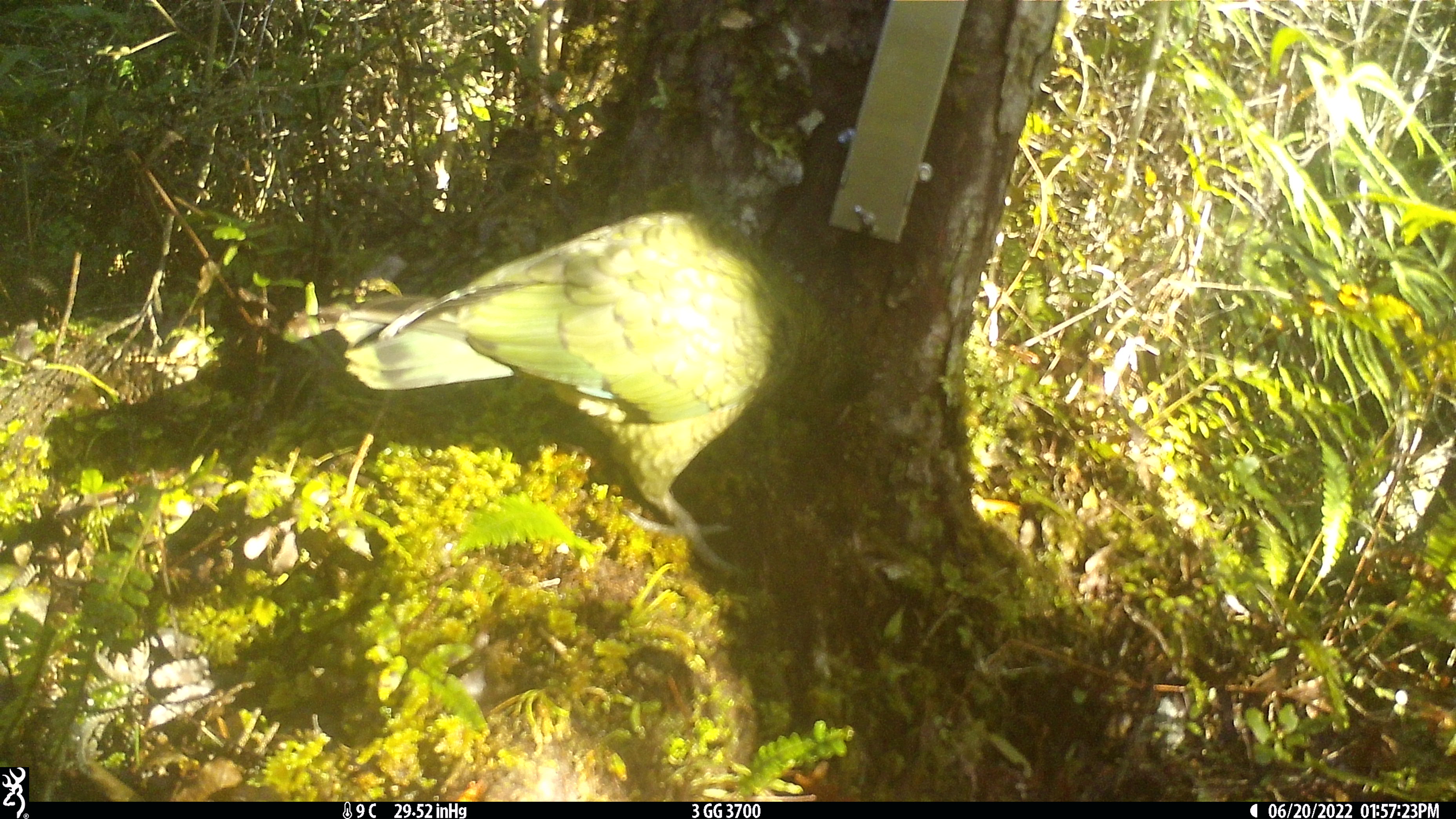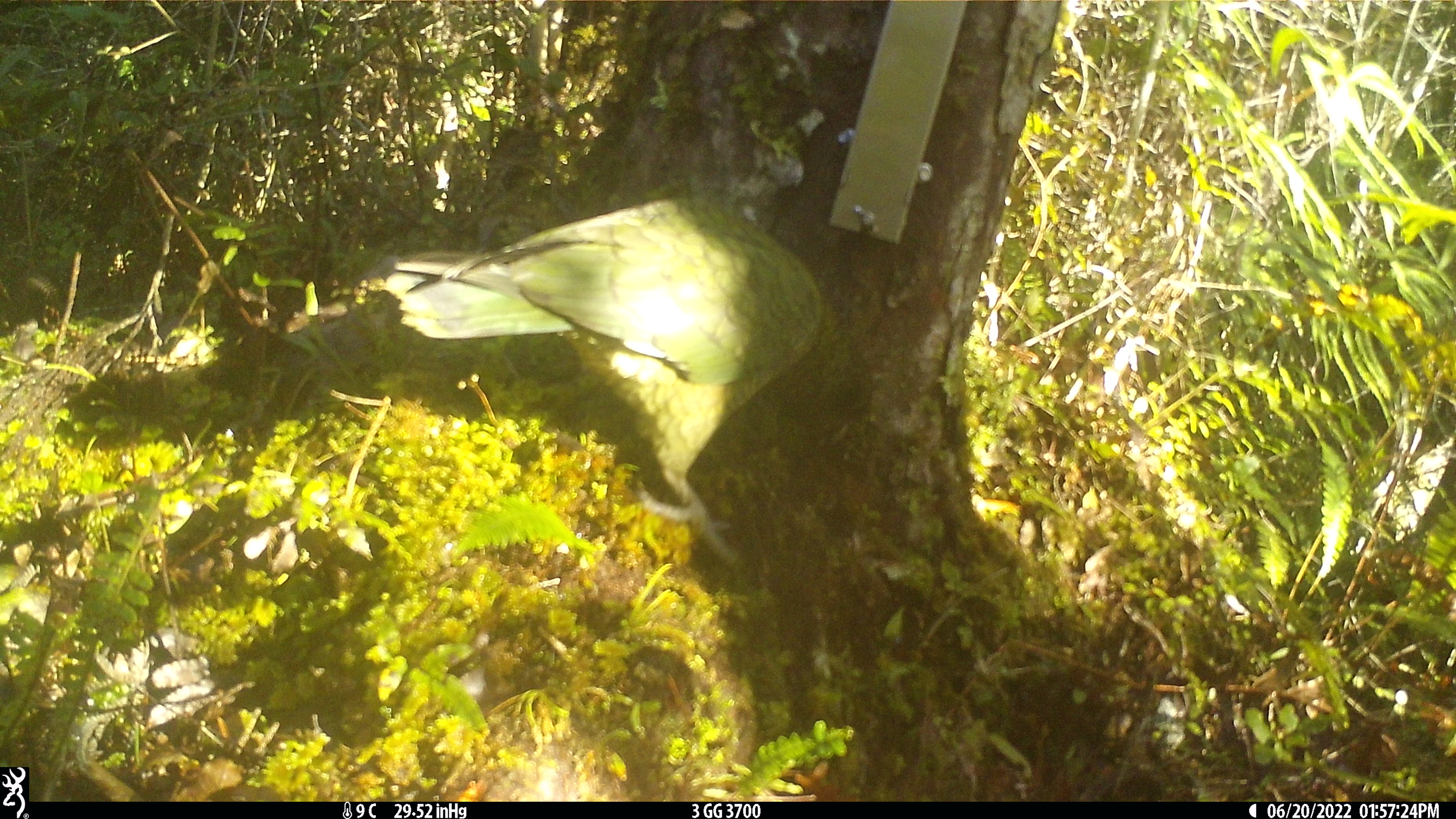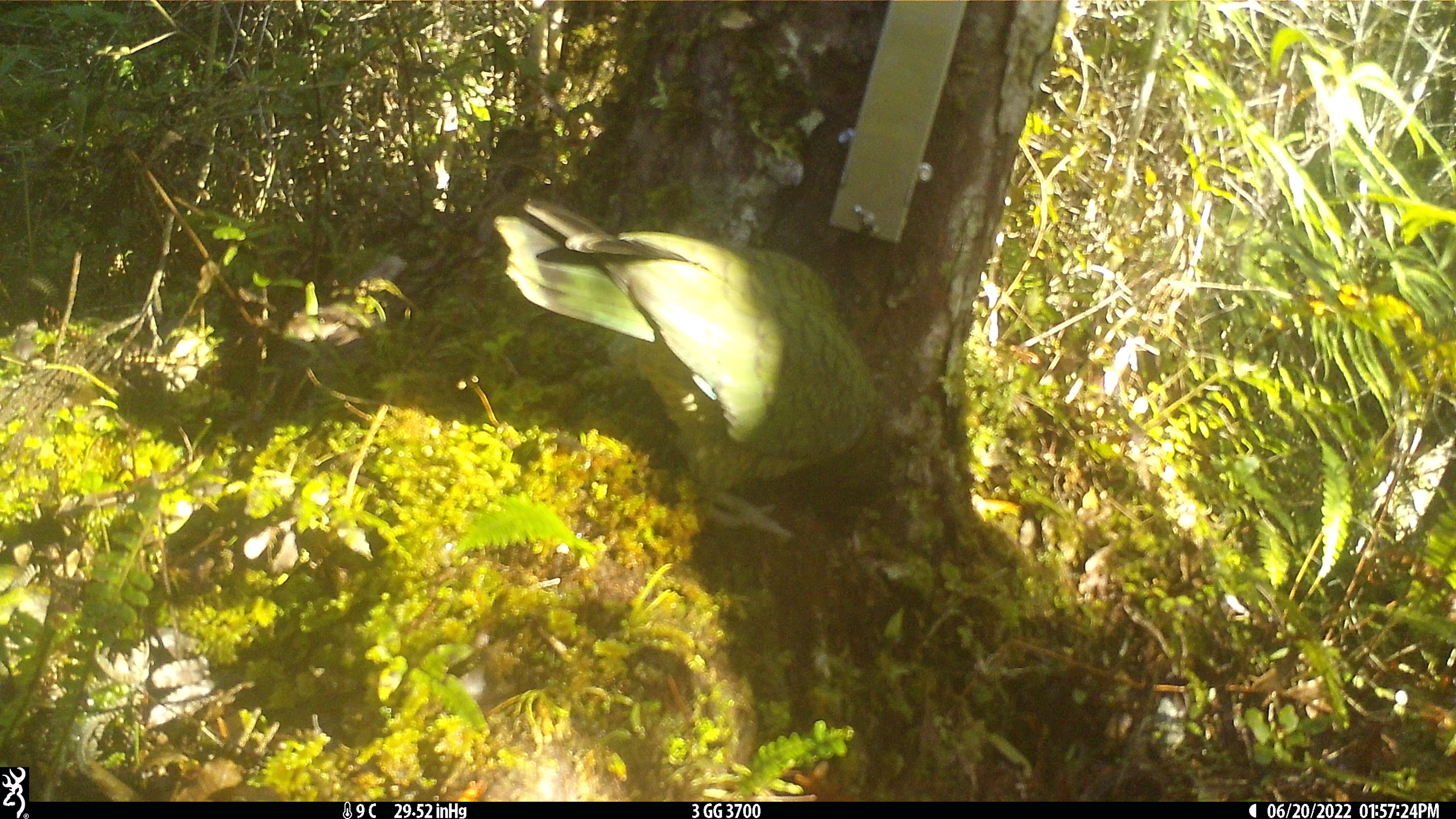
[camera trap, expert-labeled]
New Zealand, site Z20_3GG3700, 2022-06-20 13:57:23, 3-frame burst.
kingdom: Animalia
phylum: Chordata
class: Aves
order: Psittaciformes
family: Strigopidae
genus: Nestor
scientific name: Nestor notabilis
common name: kea